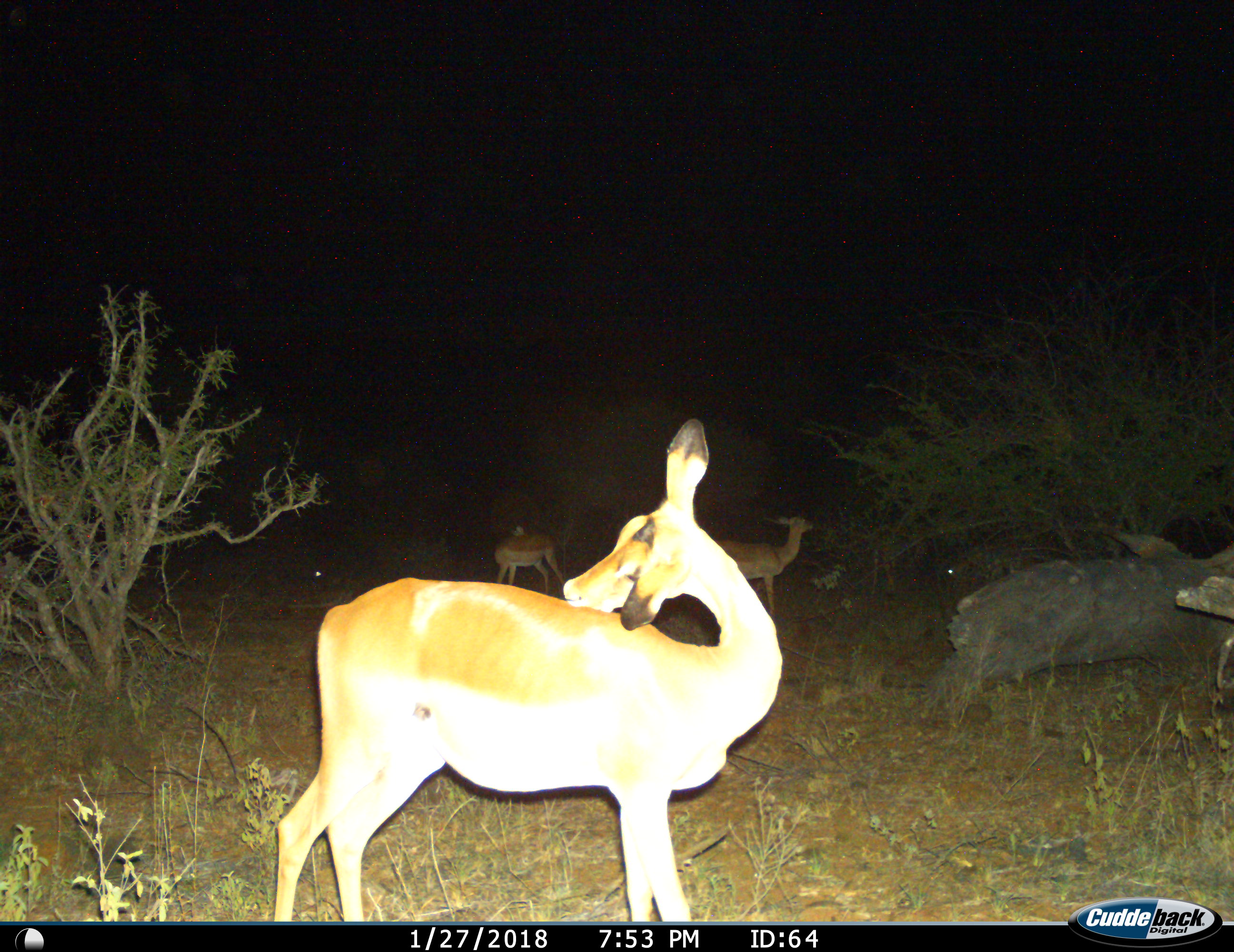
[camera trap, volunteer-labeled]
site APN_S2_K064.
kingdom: Animalia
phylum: Chordata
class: Mammalia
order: Artiodactyla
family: Bovidae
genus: Aepyceros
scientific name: Aepyceros melampus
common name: impala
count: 3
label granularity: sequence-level